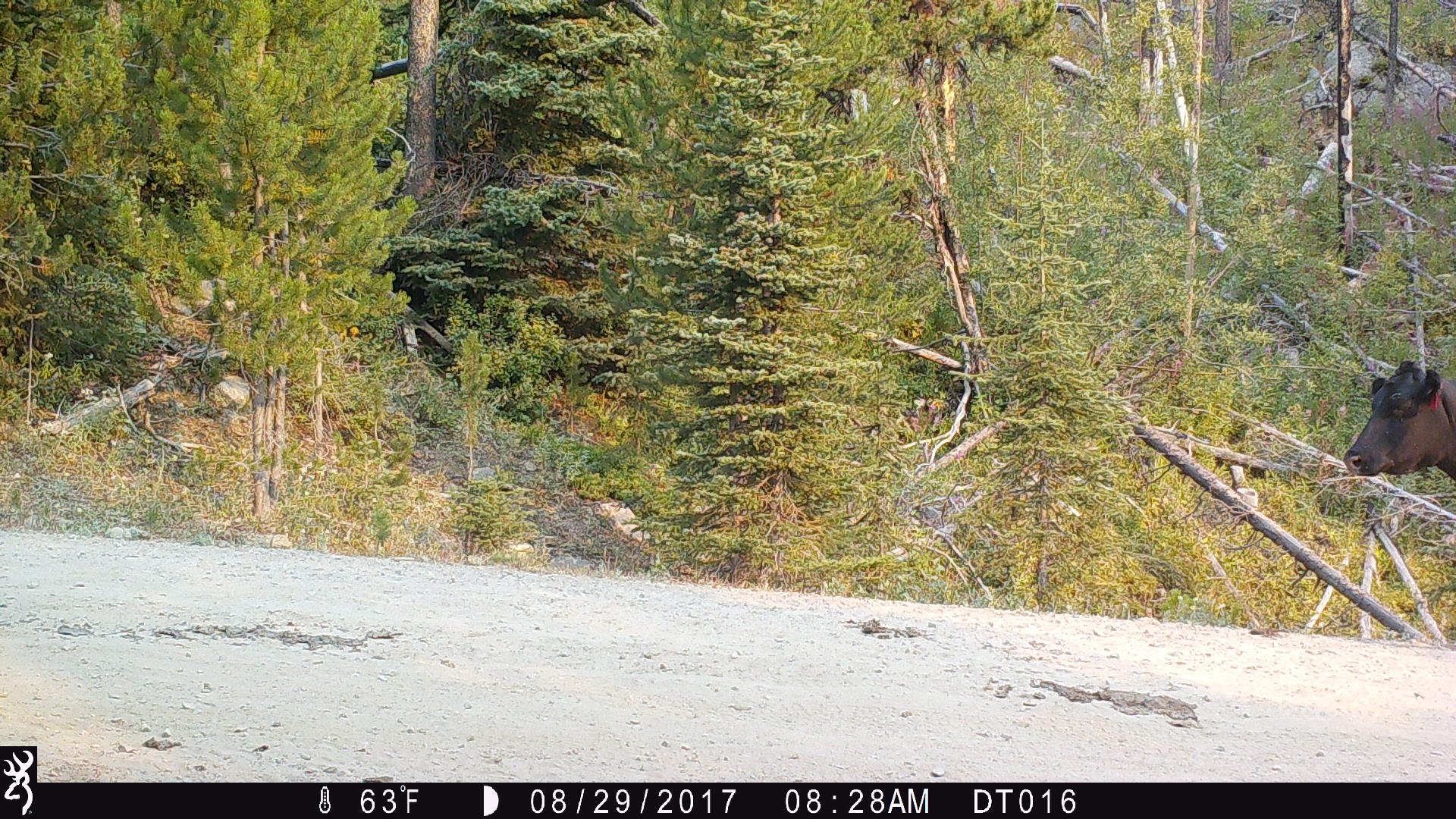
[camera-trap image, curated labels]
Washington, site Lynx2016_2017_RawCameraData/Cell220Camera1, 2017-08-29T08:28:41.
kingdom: Animalia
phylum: Chordata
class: Mammalia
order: Artiodactyla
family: Bovidae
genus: Bos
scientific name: Bos taurus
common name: domestic cattle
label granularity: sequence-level